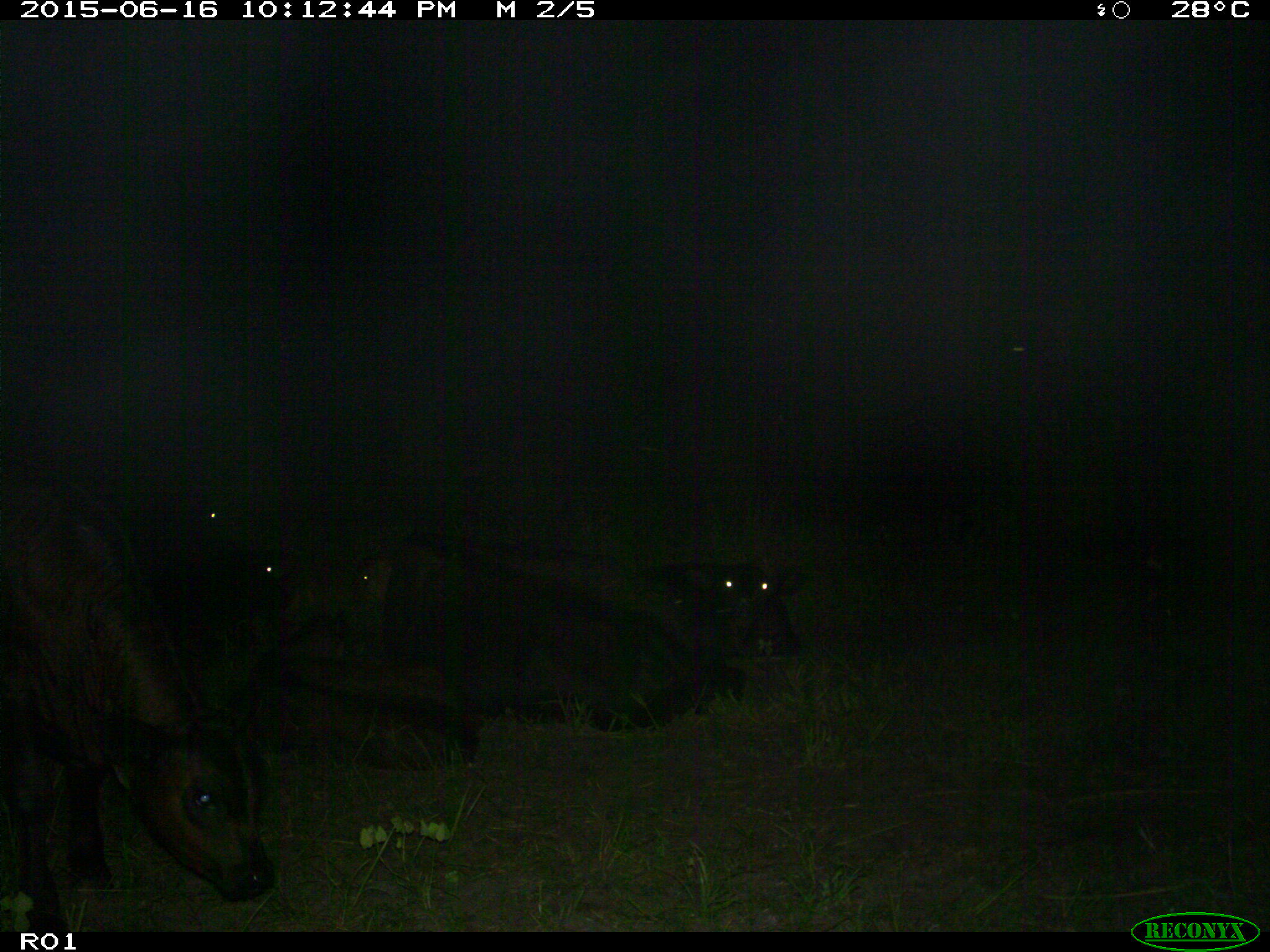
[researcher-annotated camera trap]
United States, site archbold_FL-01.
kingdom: Animalia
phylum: Chordata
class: Mammalia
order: Artiodactyla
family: Bovidae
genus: Bos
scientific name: Bos taurus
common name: domestic cow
Bos taurus (domestic cow).